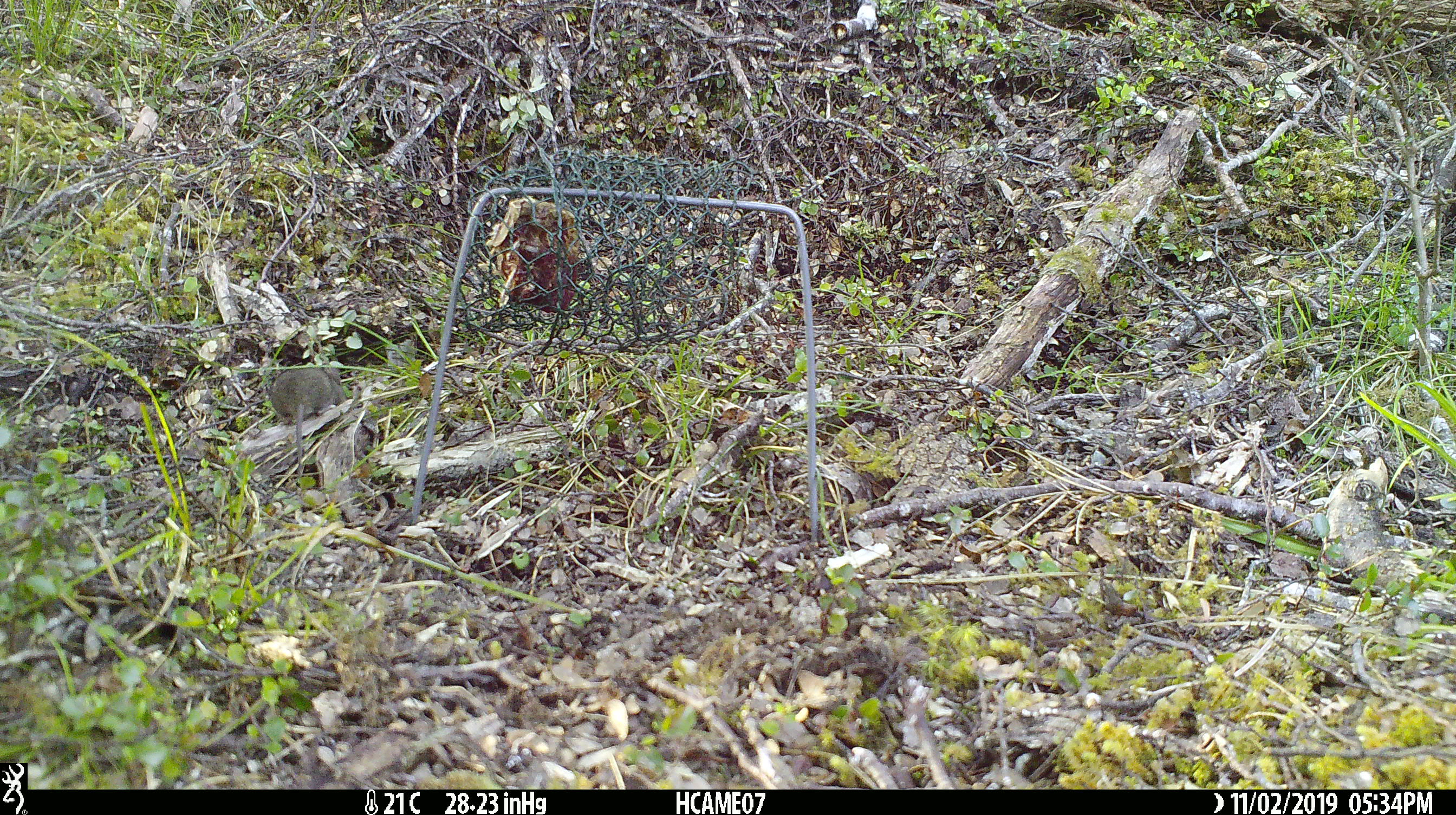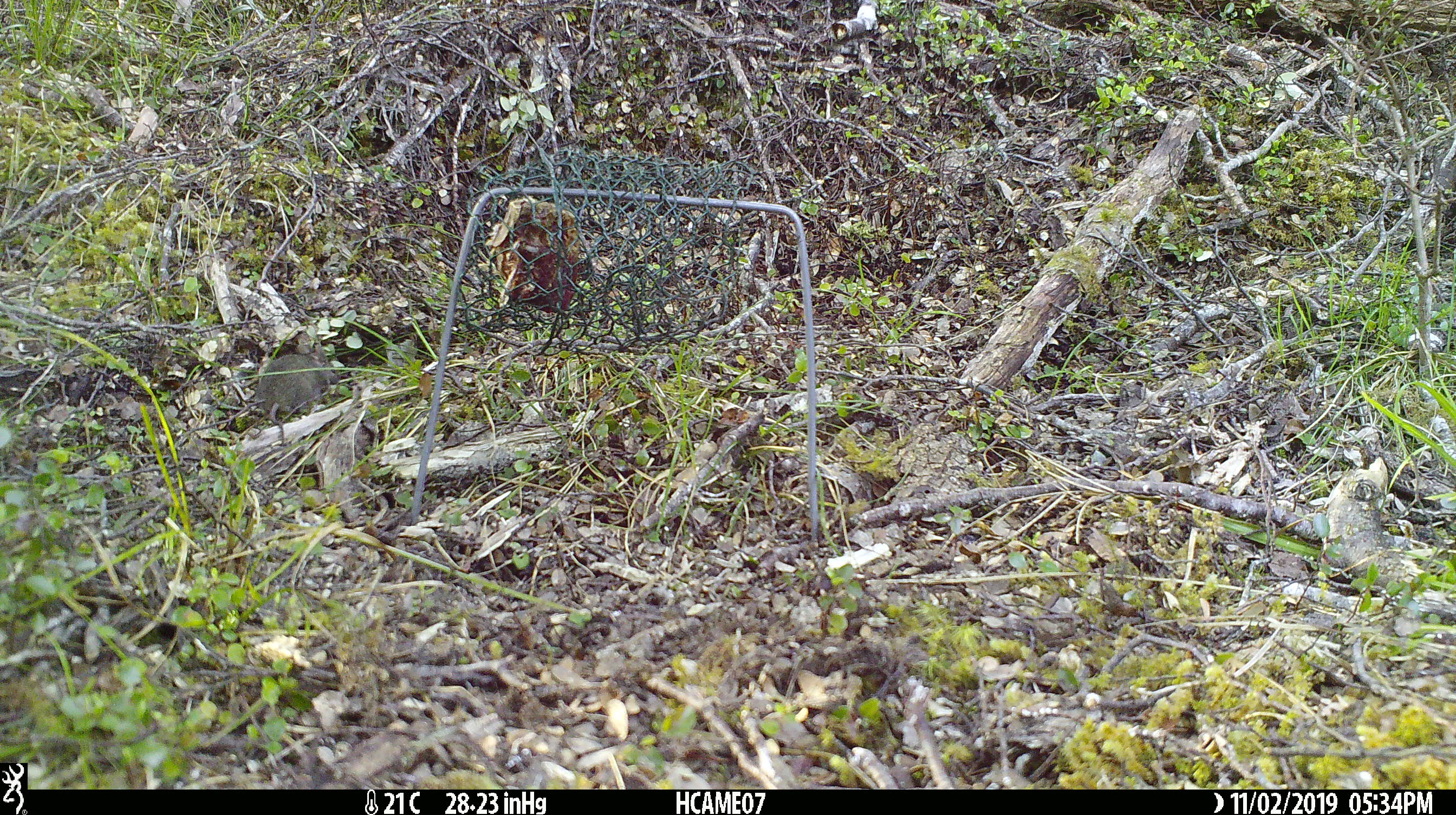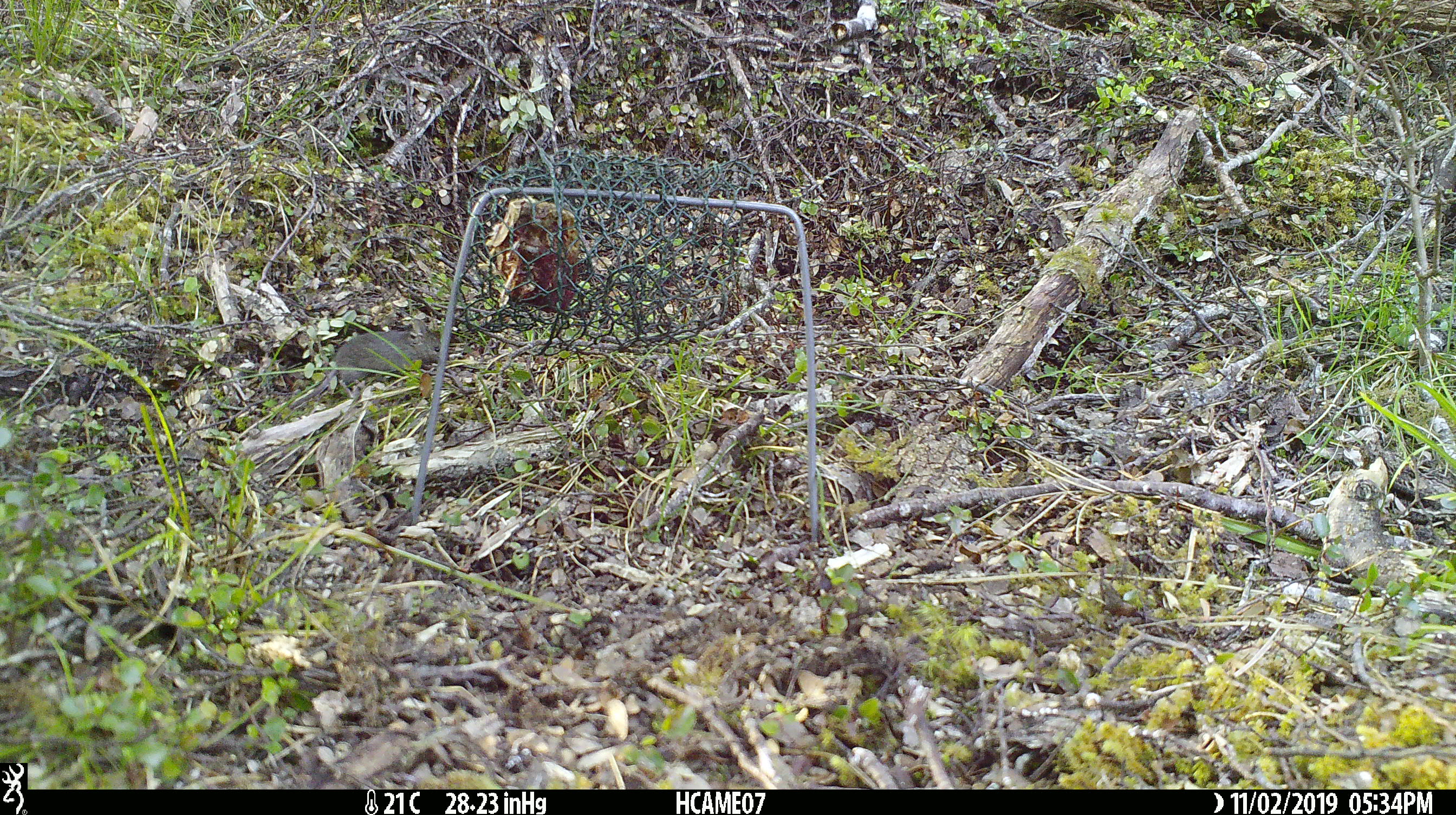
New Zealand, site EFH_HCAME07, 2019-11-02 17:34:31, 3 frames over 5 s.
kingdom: Animalia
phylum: Chordata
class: Mammalia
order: Rodentia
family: Muridae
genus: Mus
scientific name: Mus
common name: mouse